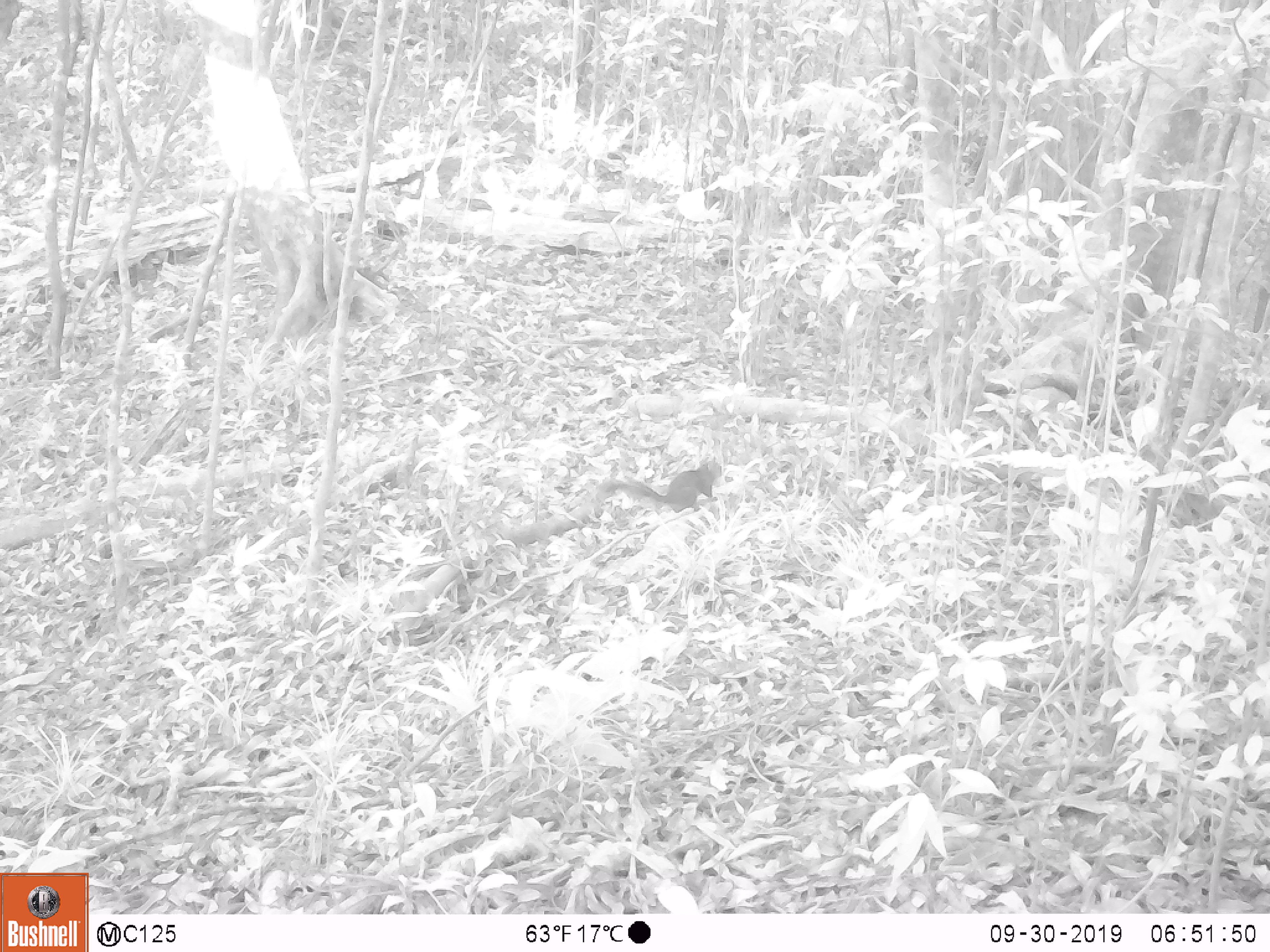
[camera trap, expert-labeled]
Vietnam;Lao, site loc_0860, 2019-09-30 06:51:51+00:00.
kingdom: Animalia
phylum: Chordata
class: Mammalia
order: Rodentia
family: Sciuridae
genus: Dremomys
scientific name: Dremomys rufigenis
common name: red-cheeked squirrel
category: red cheeked squirrel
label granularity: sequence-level